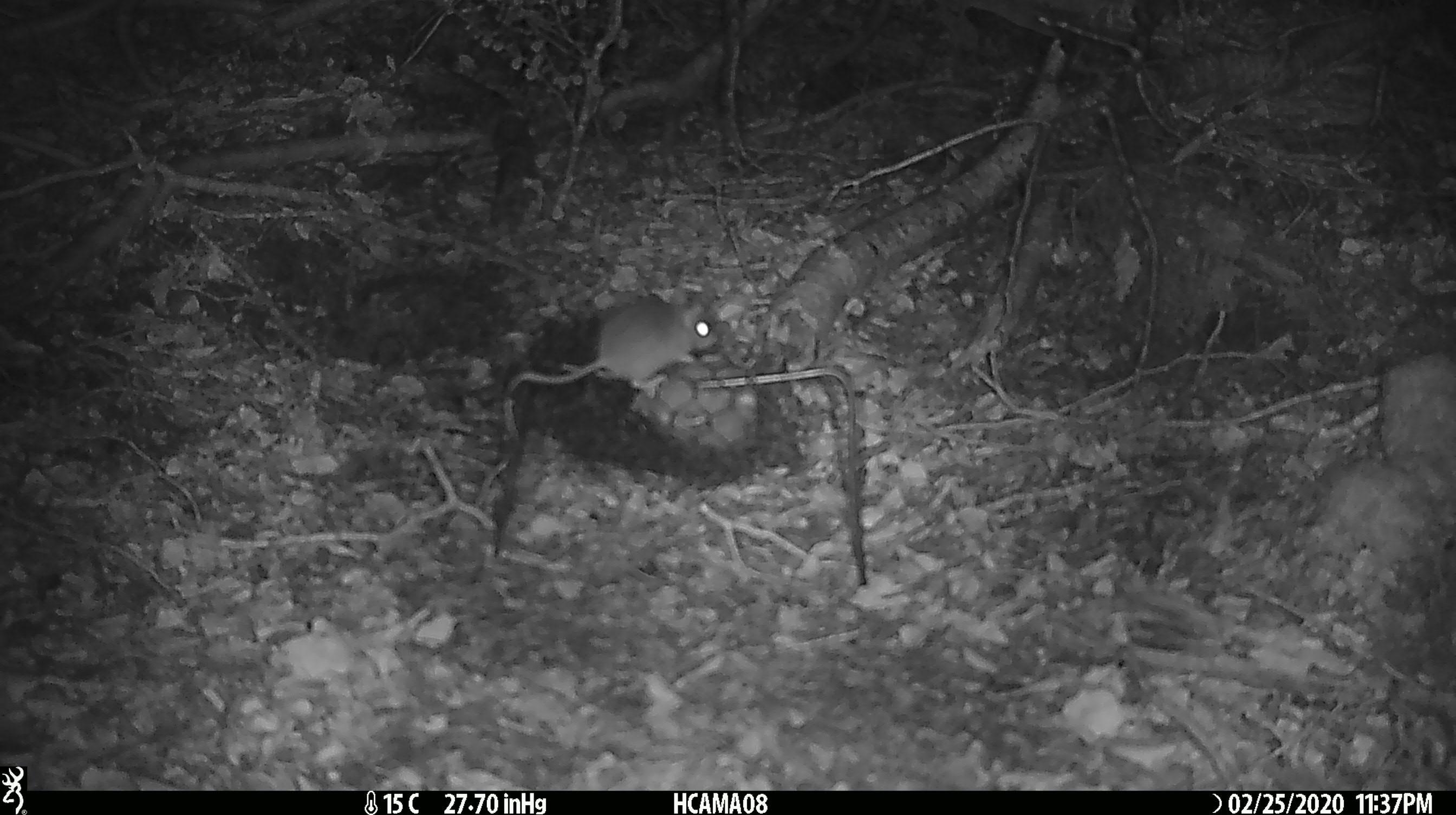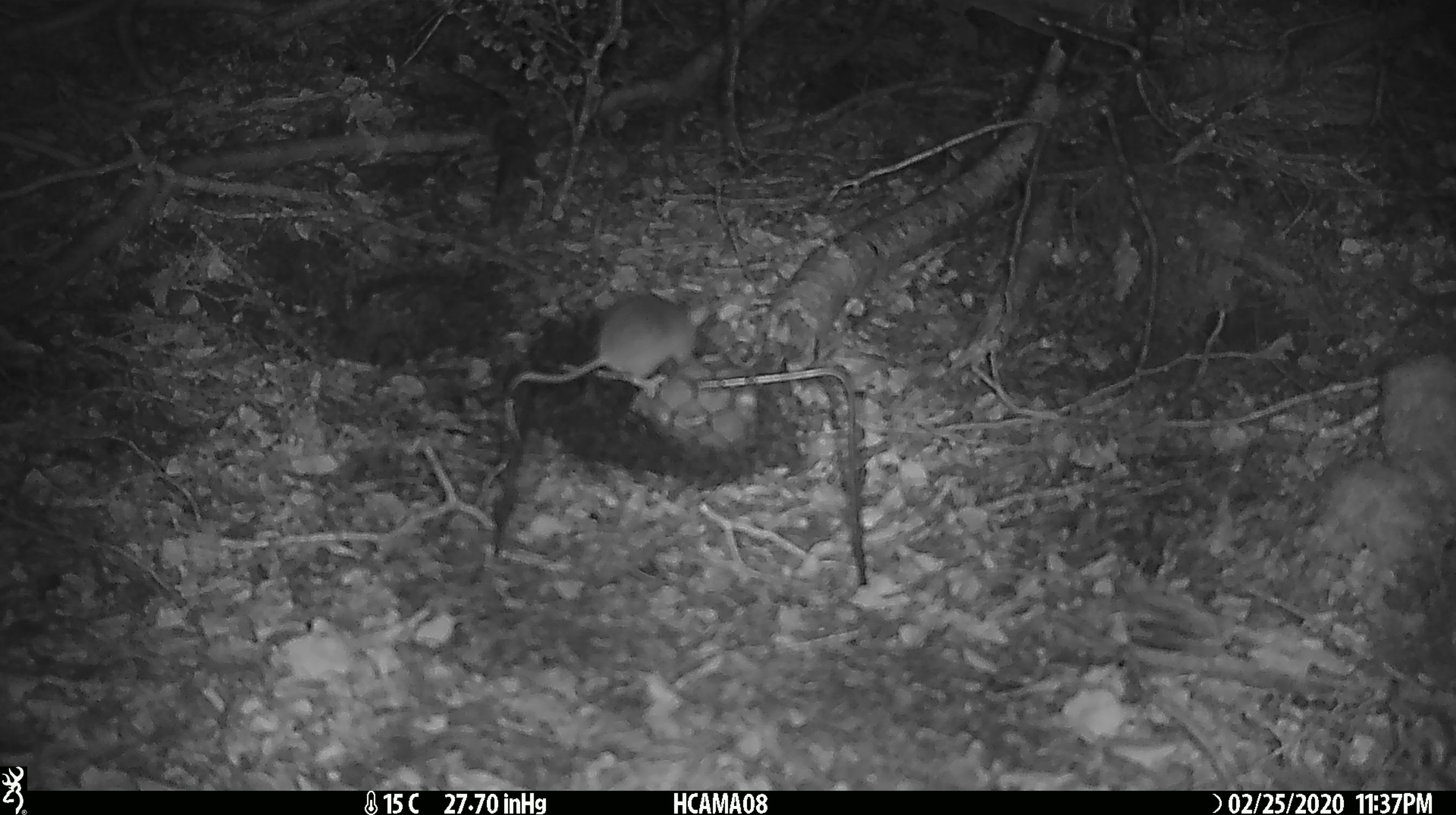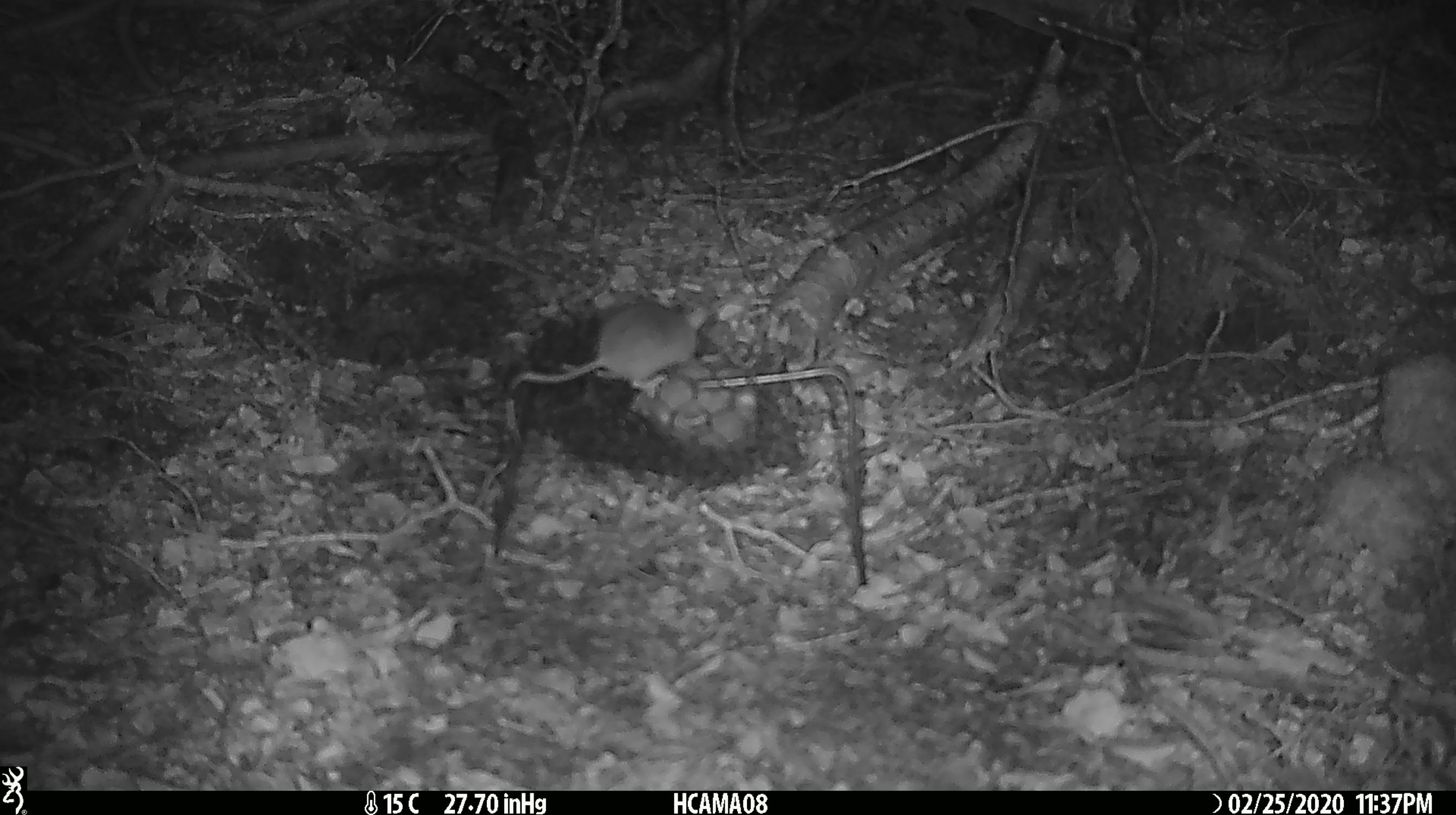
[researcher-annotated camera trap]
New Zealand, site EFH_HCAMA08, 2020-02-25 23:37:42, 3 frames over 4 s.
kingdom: Animalia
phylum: Chordata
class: Mammalia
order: Rodentia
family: Muridae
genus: Mus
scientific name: Mus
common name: mouse